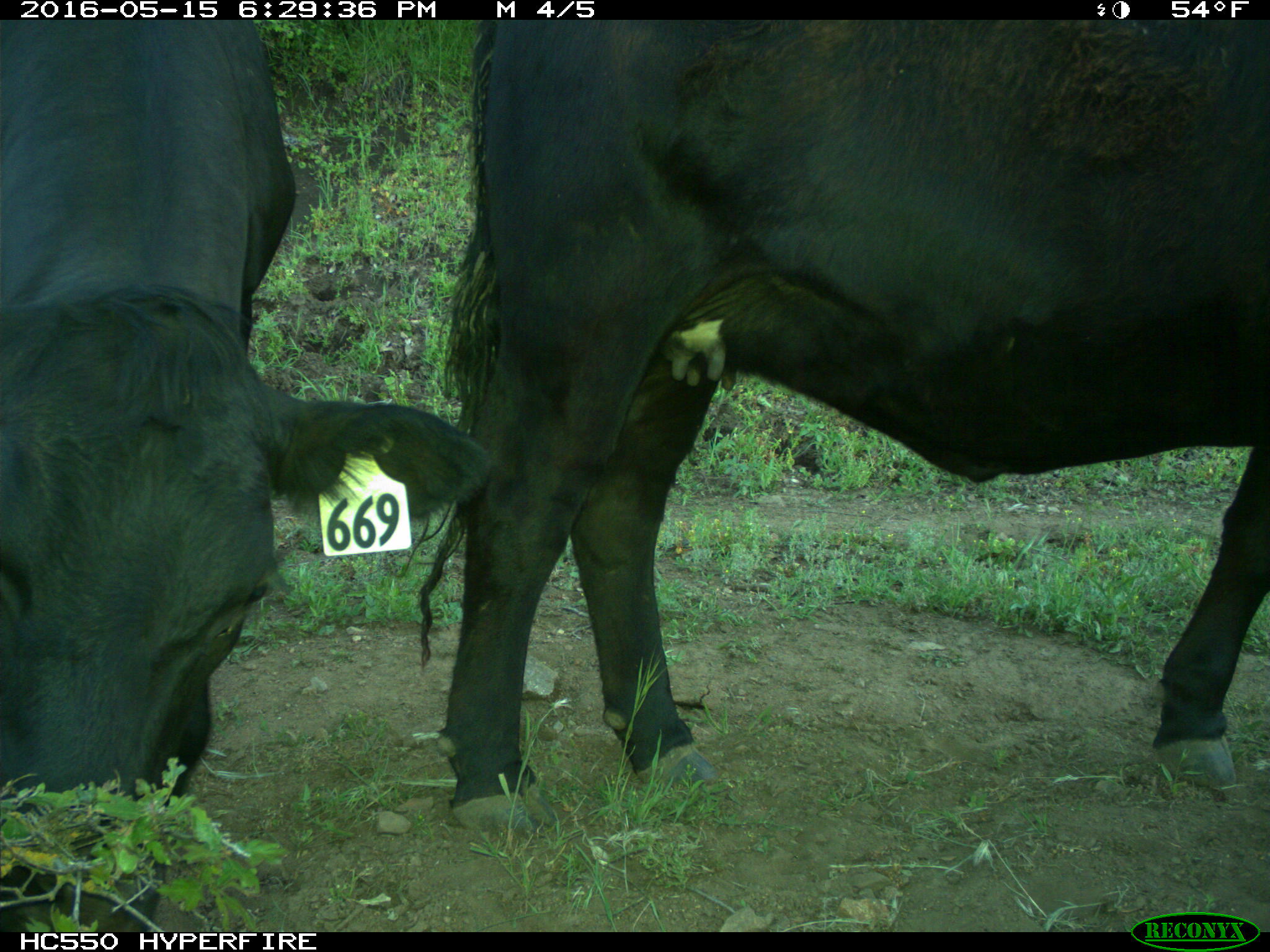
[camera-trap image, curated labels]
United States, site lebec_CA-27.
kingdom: Animalia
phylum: Chordata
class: Mammalia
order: Artiodactyla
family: Bovidae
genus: Bos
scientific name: Bos taurus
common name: domestic cow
Bos taurus (domestic cow).